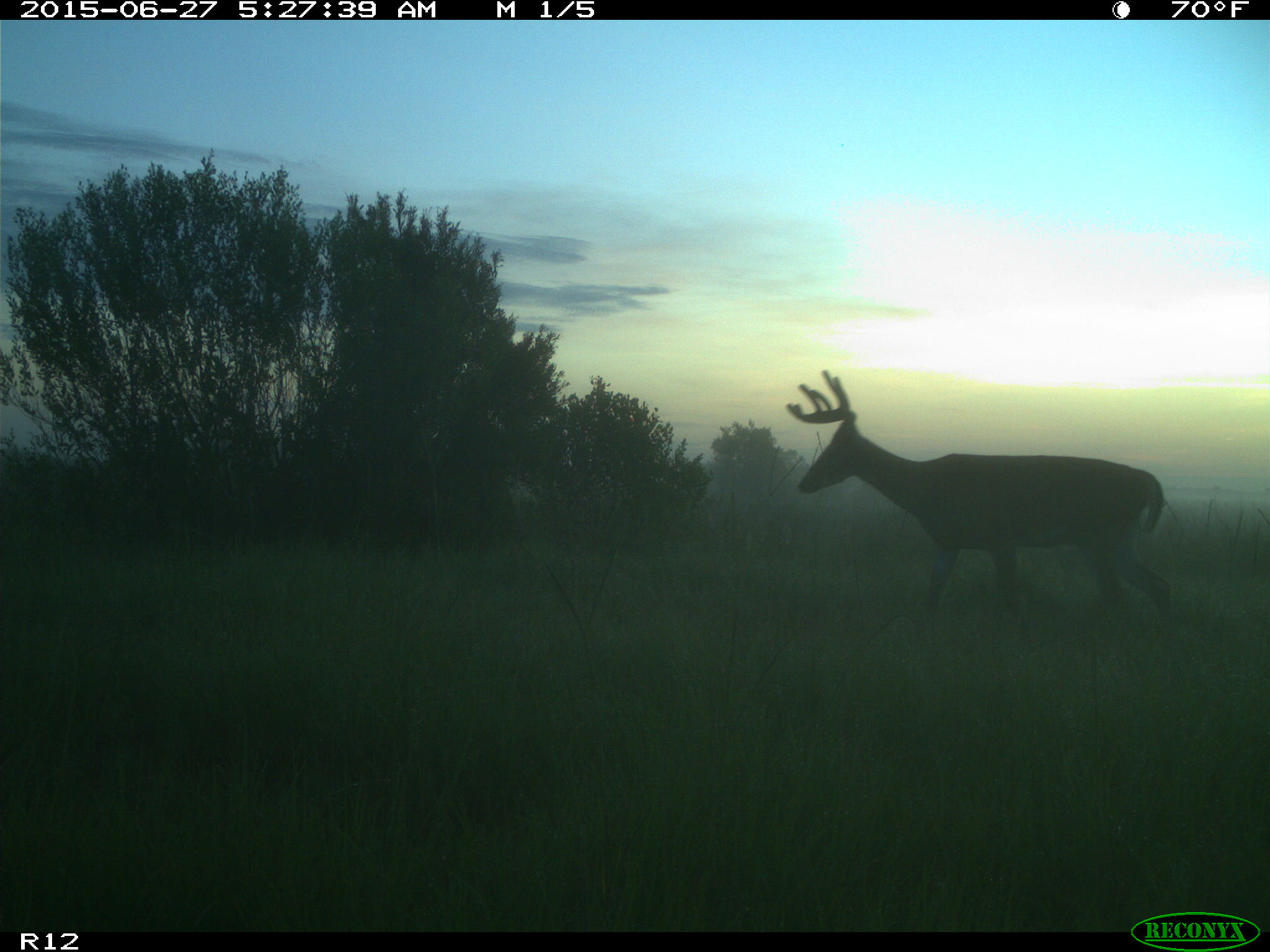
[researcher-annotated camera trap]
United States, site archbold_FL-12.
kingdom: Animalia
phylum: Chordata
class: Mammalia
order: Artiodactyla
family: Cervidae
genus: Odocoileus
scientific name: Odocoileus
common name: deer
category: unidentified deer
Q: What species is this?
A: Unidentified deer (deer) (Odocoileus).